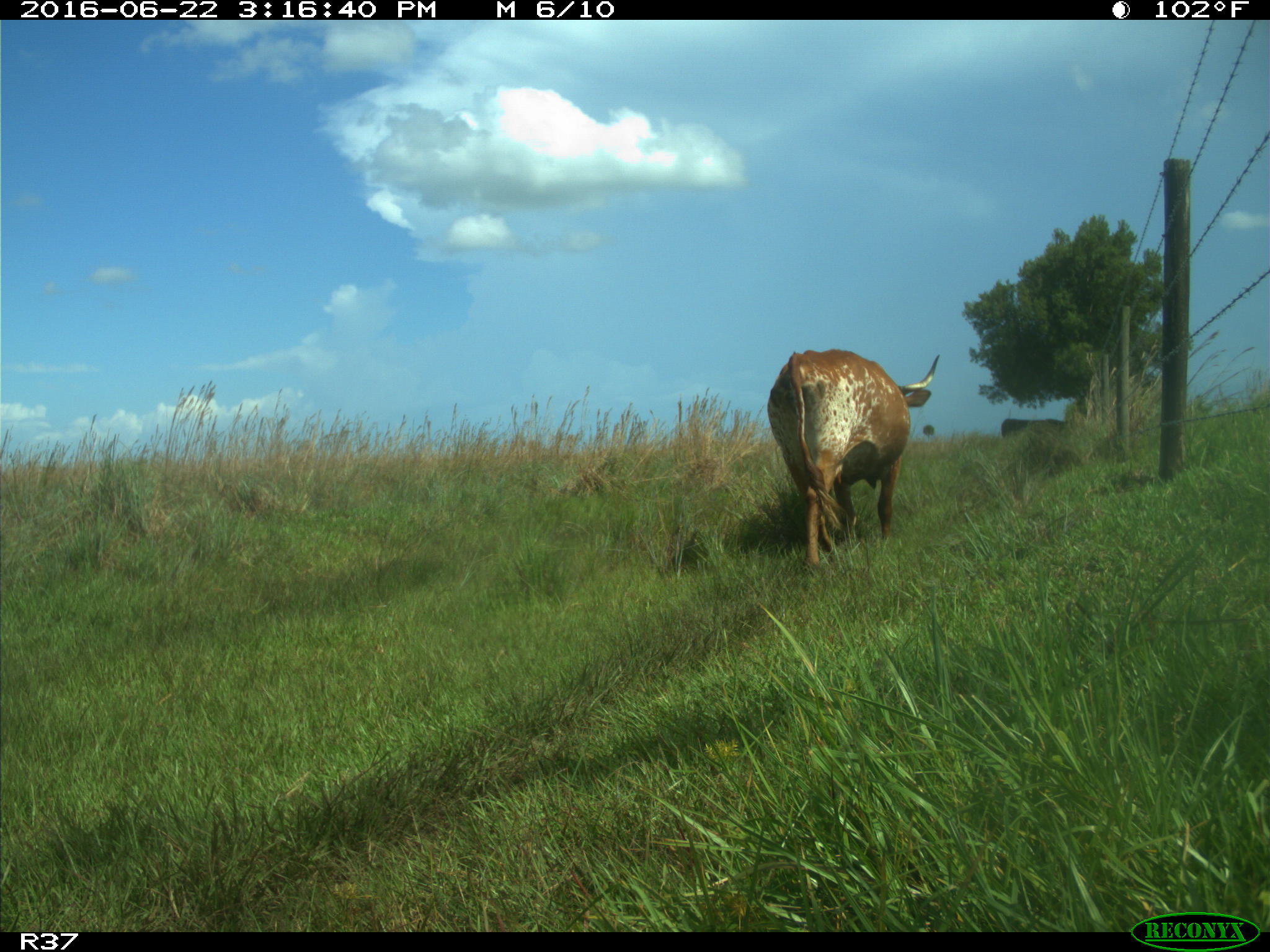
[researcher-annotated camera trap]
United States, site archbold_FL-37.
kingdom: Animalia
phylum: Chordata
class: Mammalia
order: Artiodactyla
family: Bovidae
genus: Bos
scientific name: Bos taurus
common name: domestic cow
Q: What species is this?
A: Bos taurus (domestic cow).